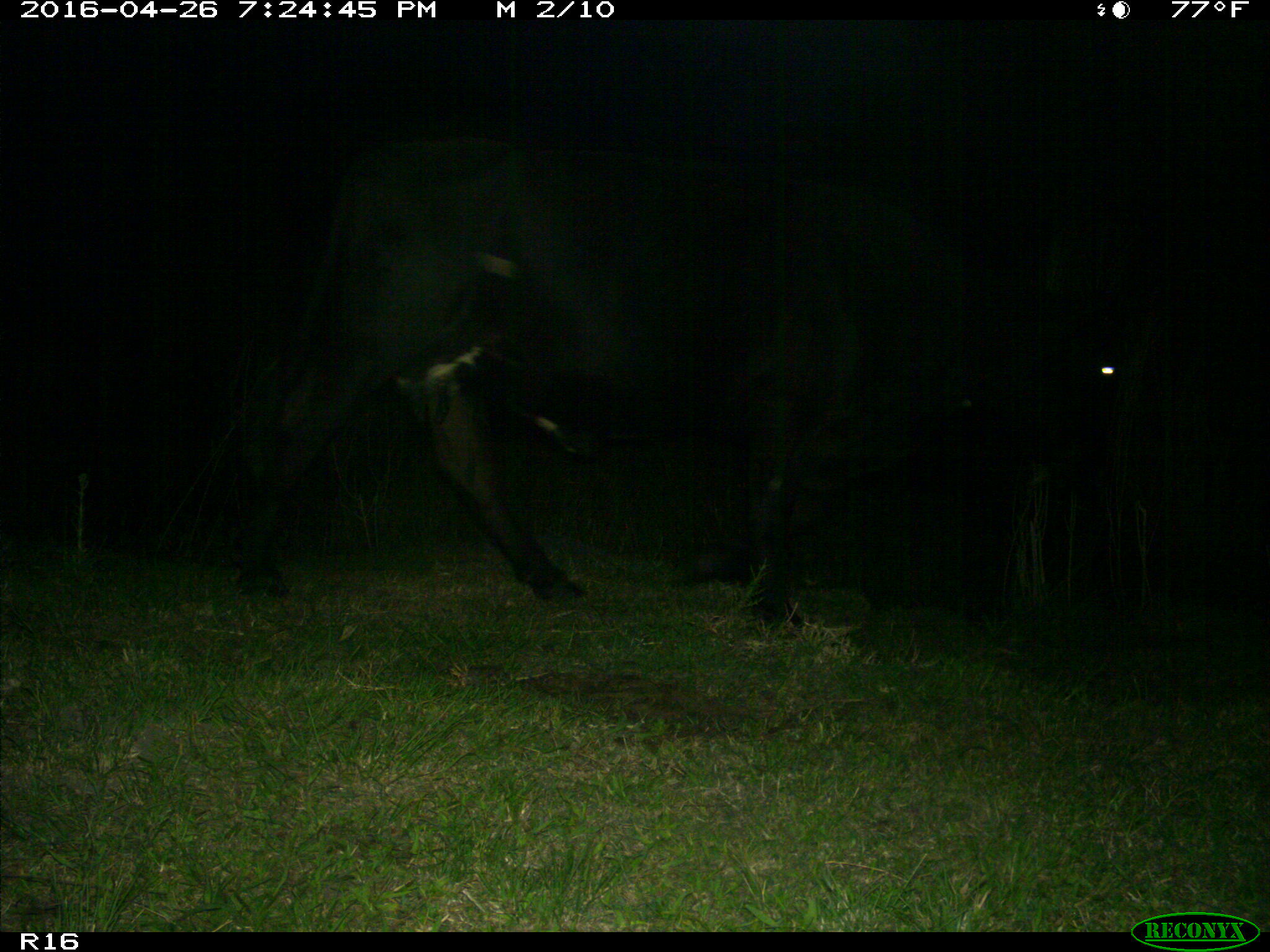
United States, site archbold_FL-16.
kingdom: Animalia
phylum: Chordata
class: Mammalia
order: Artiodactyla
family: Bovidae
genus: Bos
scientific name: Bos taurus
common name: domestic cow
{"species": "Bos taurus (domestic cow)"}